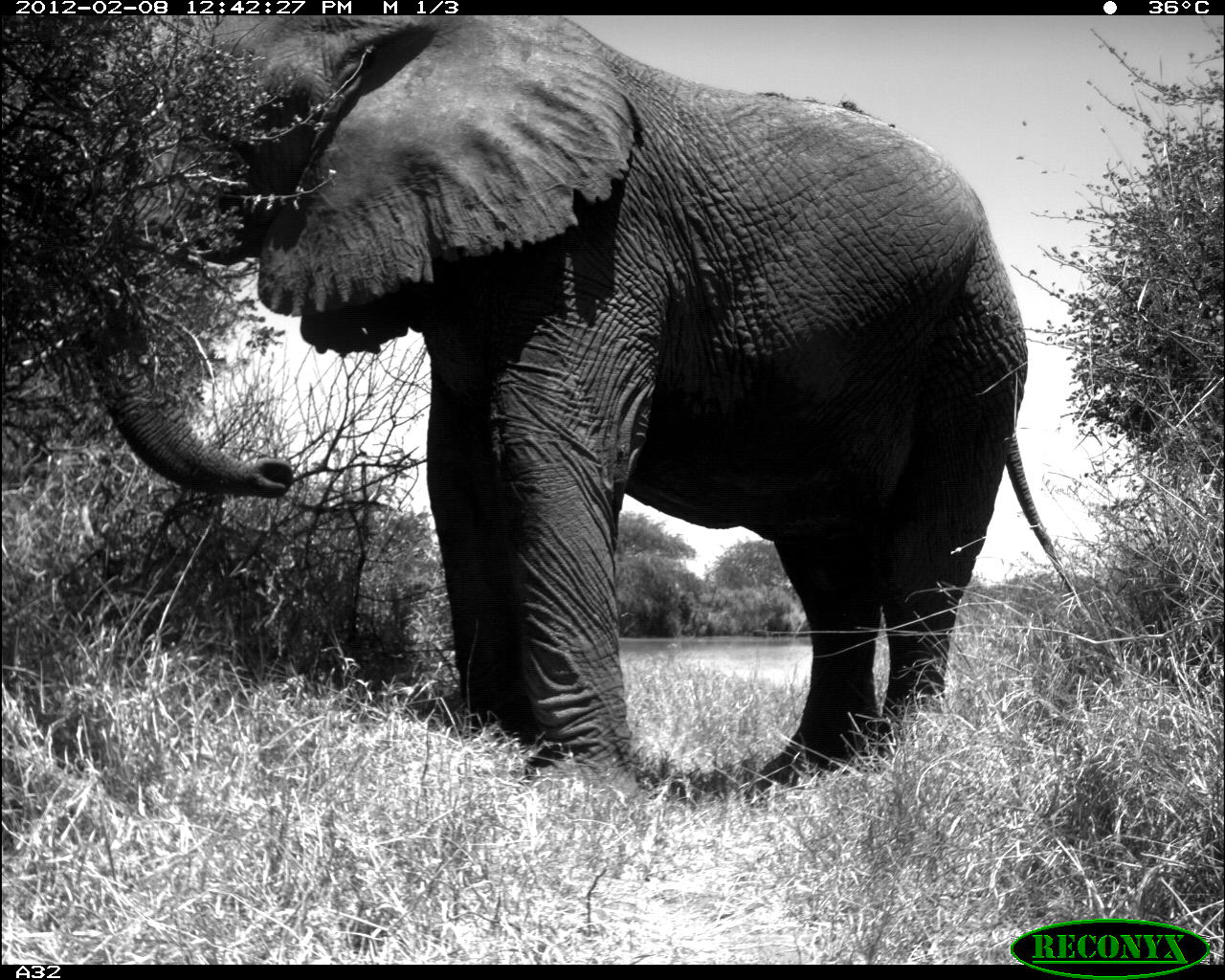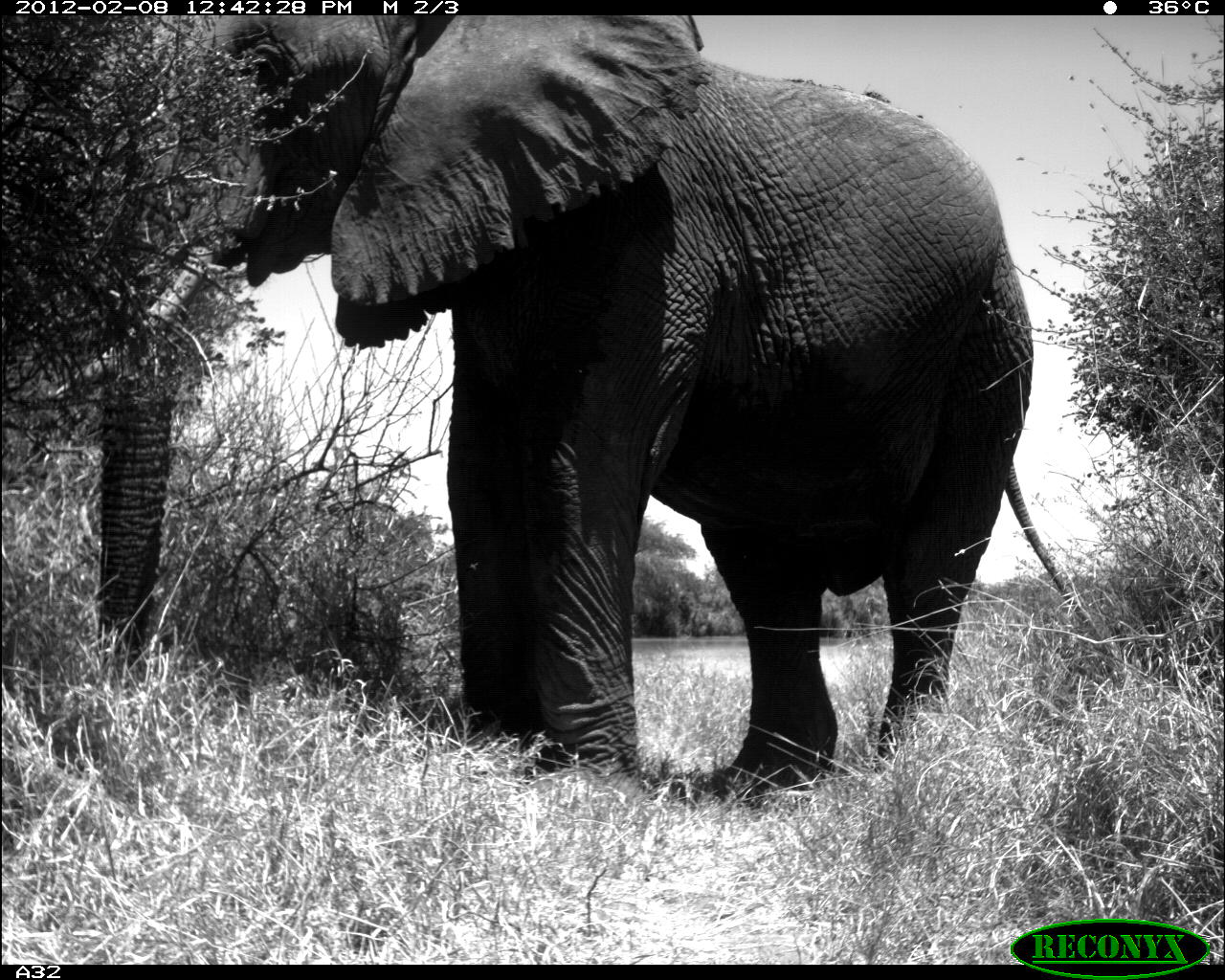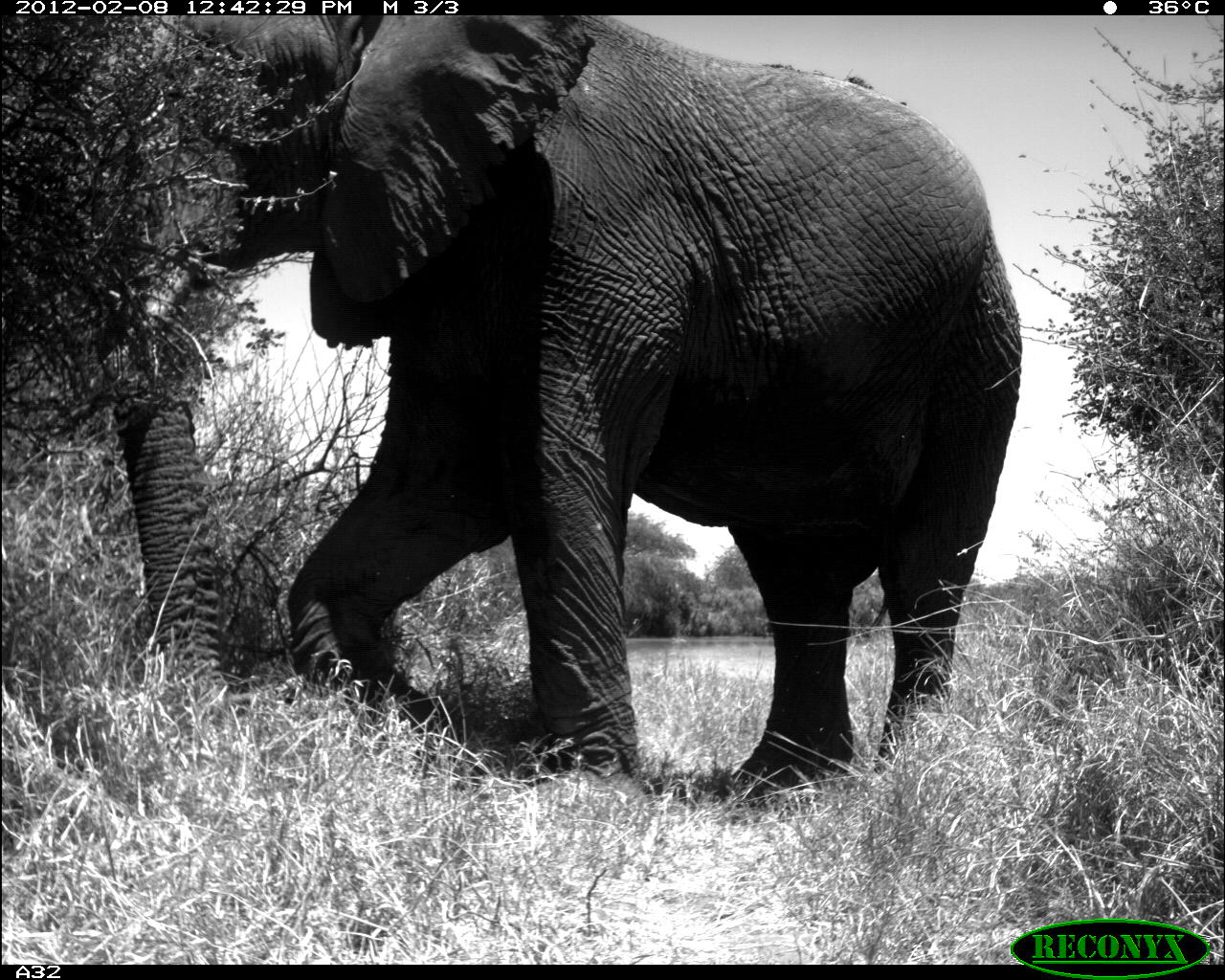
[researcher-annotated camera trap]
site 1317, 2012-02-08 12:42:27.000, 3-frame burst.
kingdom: Animalia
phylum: Chordata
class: Mammalia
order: Proboscidea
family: Elephantidae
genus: Loxodonta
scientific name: Loxodonta africana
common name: african bush elephant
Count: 1.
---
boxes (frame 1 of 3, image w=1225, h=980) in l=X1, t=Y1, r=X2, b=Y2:
loxodonta africana: l=71, t=14, r=1126, b=808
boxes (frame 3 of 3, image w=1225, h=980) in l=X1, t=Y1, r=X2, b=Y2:
loxodonta africana: l=93, t=13, r=1023, b=796